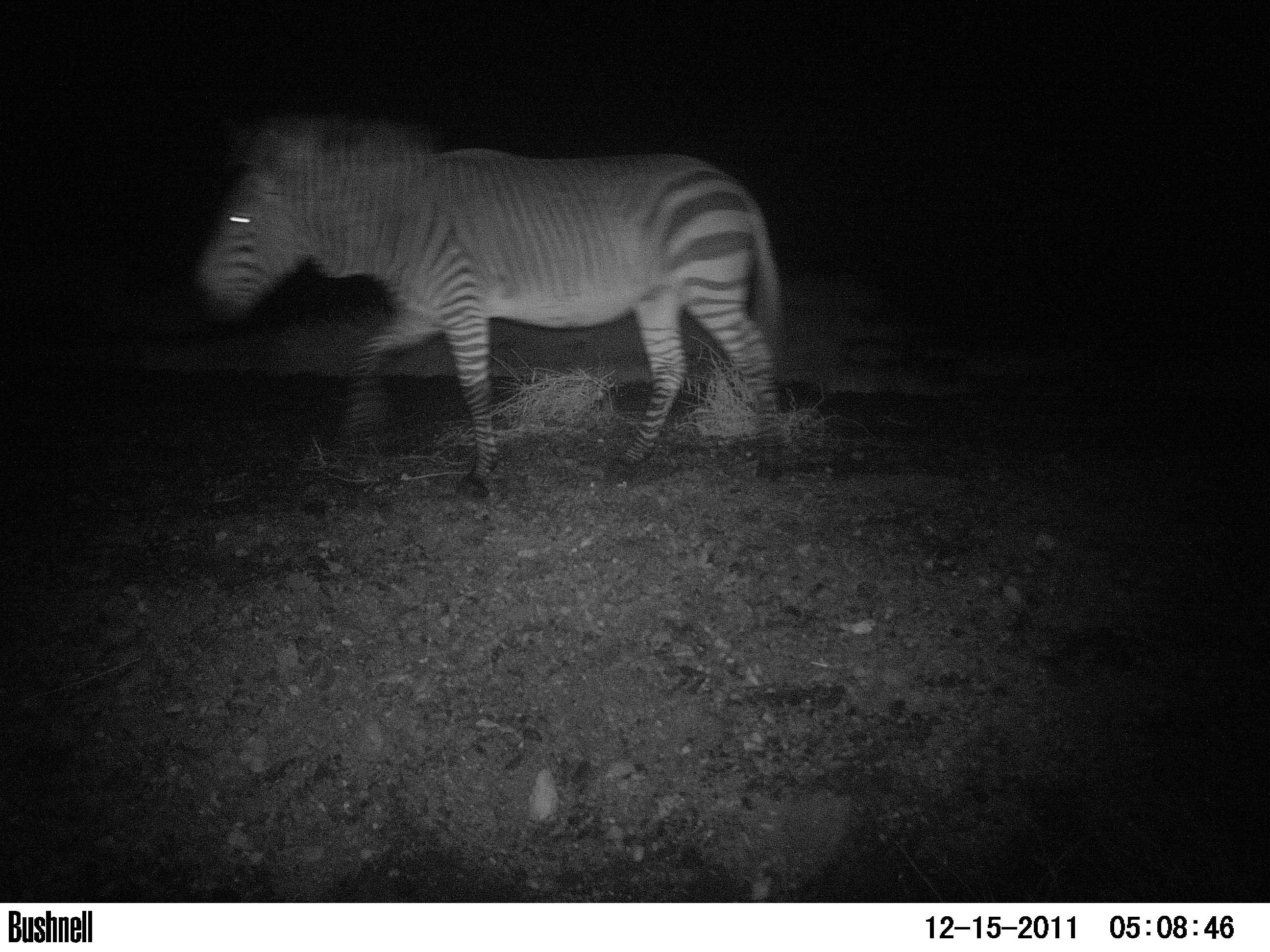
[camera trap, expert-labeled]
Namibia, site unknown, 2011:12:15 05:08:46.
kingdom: Animalia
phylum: Chordata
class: Mammalia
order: Perissodactyla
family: Equidae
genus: Equus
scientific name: Equus zebra hartmannae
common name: hartmann's mountain zebra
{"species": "Equus zebra hartmannae (hartmann's mountain zebra)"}